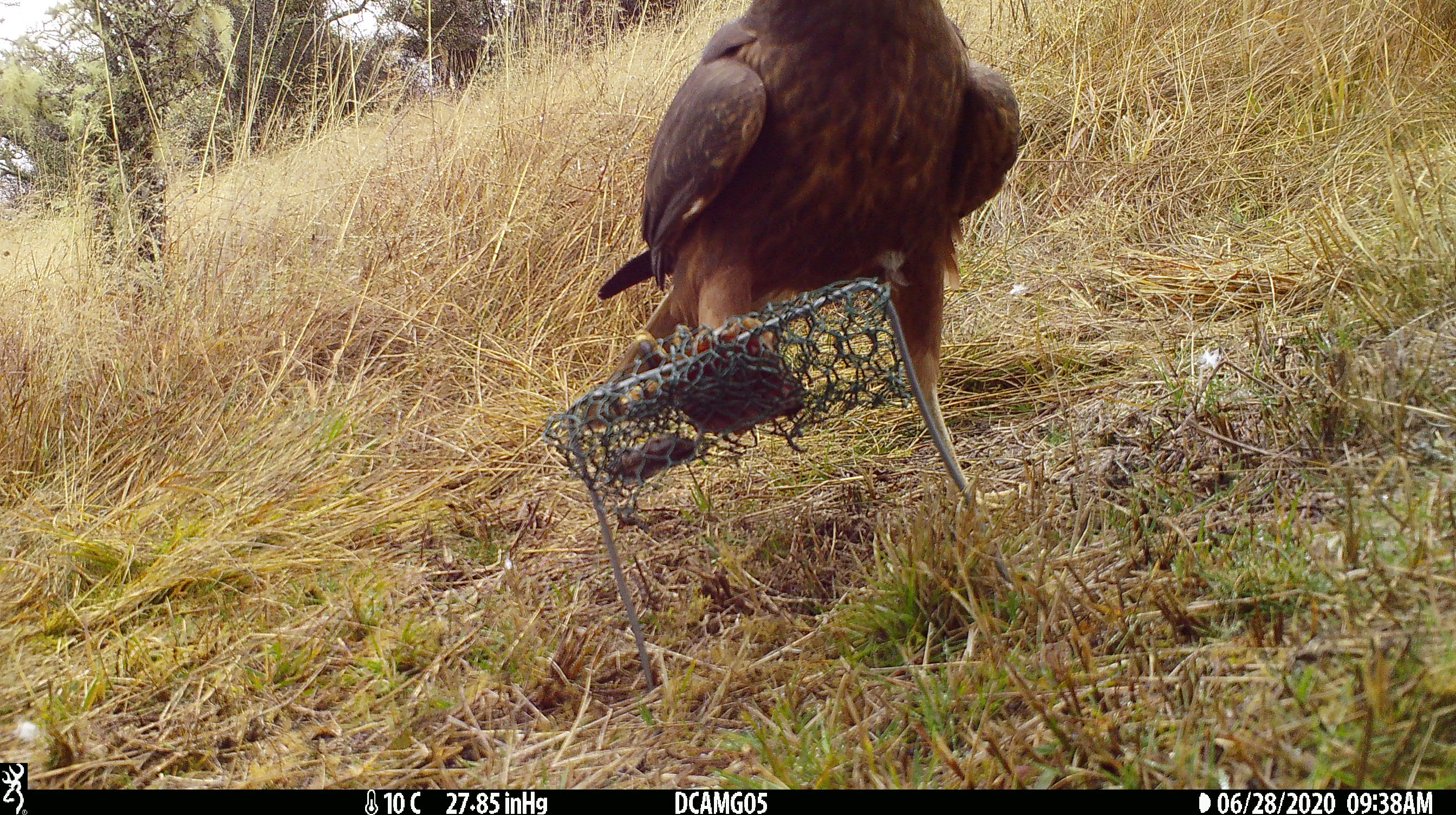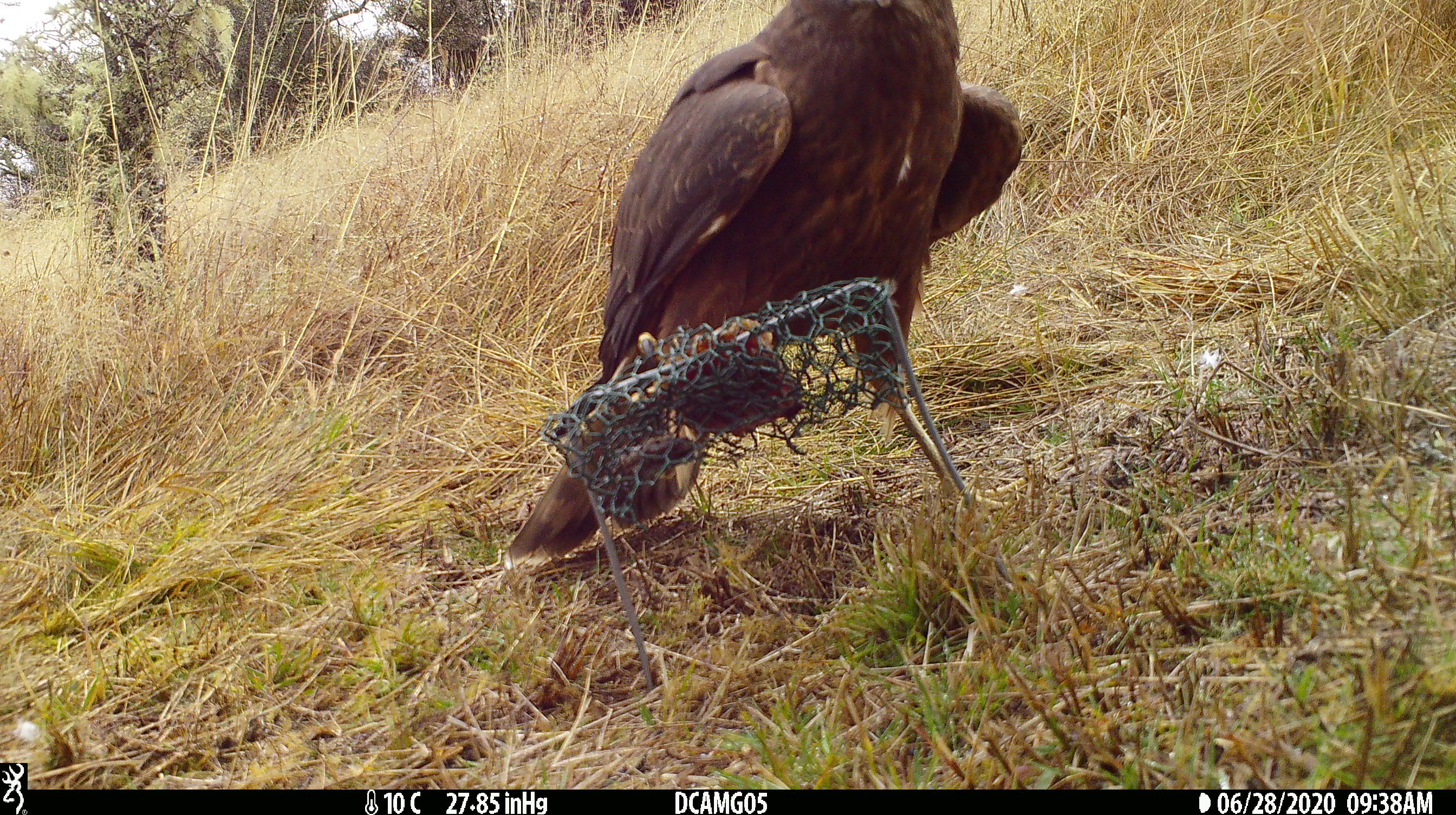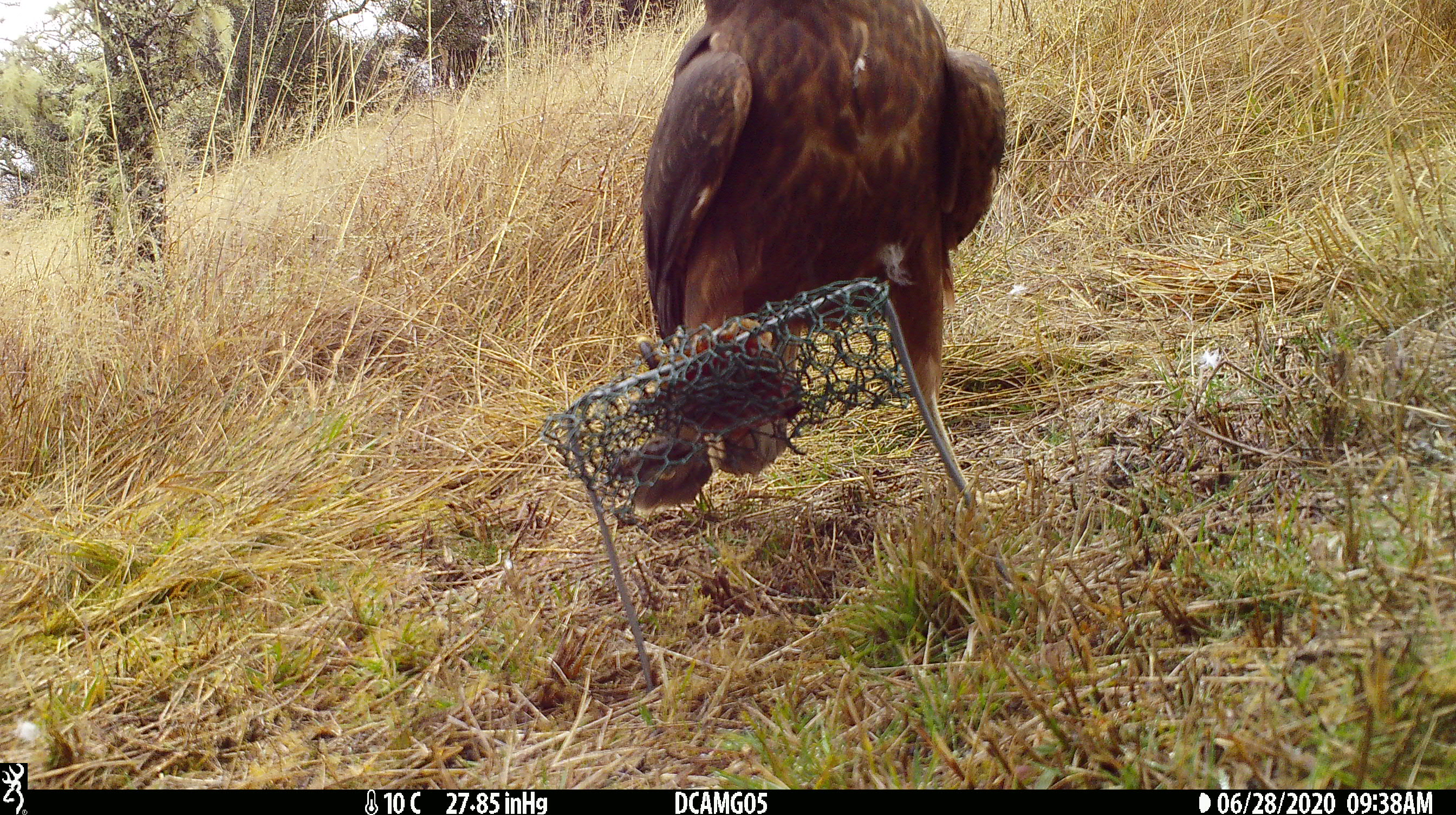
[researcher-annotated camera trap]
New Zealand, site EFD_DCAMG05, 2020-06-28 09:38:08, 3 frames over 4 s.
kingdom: Animalia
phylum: Chordata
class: Aves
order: Accipitriformes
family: Accipitridae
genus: Circus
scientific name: Circus approximans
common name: swamp harrier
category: harrier